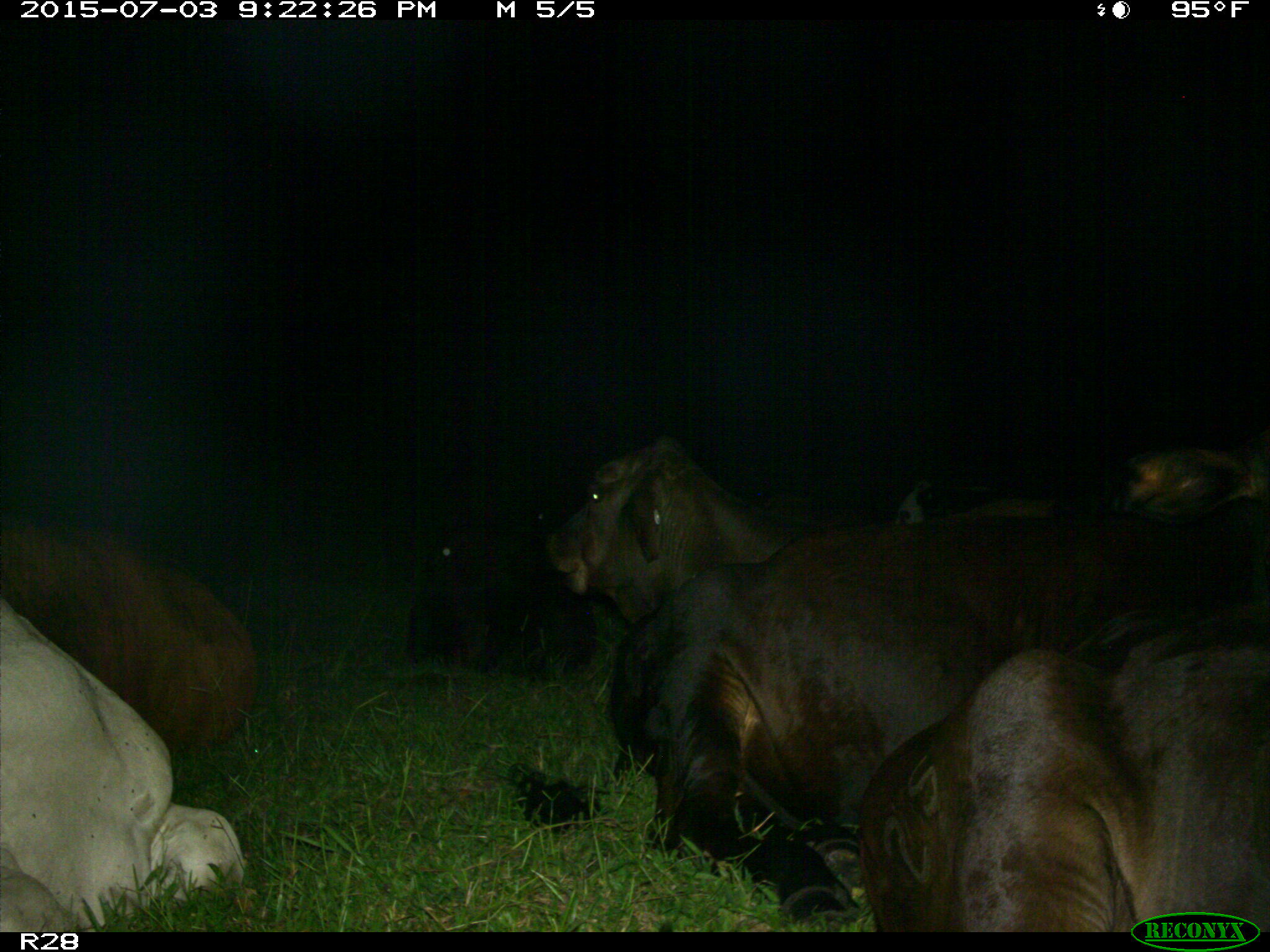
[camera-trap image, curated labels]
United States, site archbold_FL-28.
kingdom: Animalia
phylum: Chordata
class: Mammalia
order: Artiodactyla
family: Bovidae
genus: Bos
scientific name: Bos taurus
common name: domestic cow